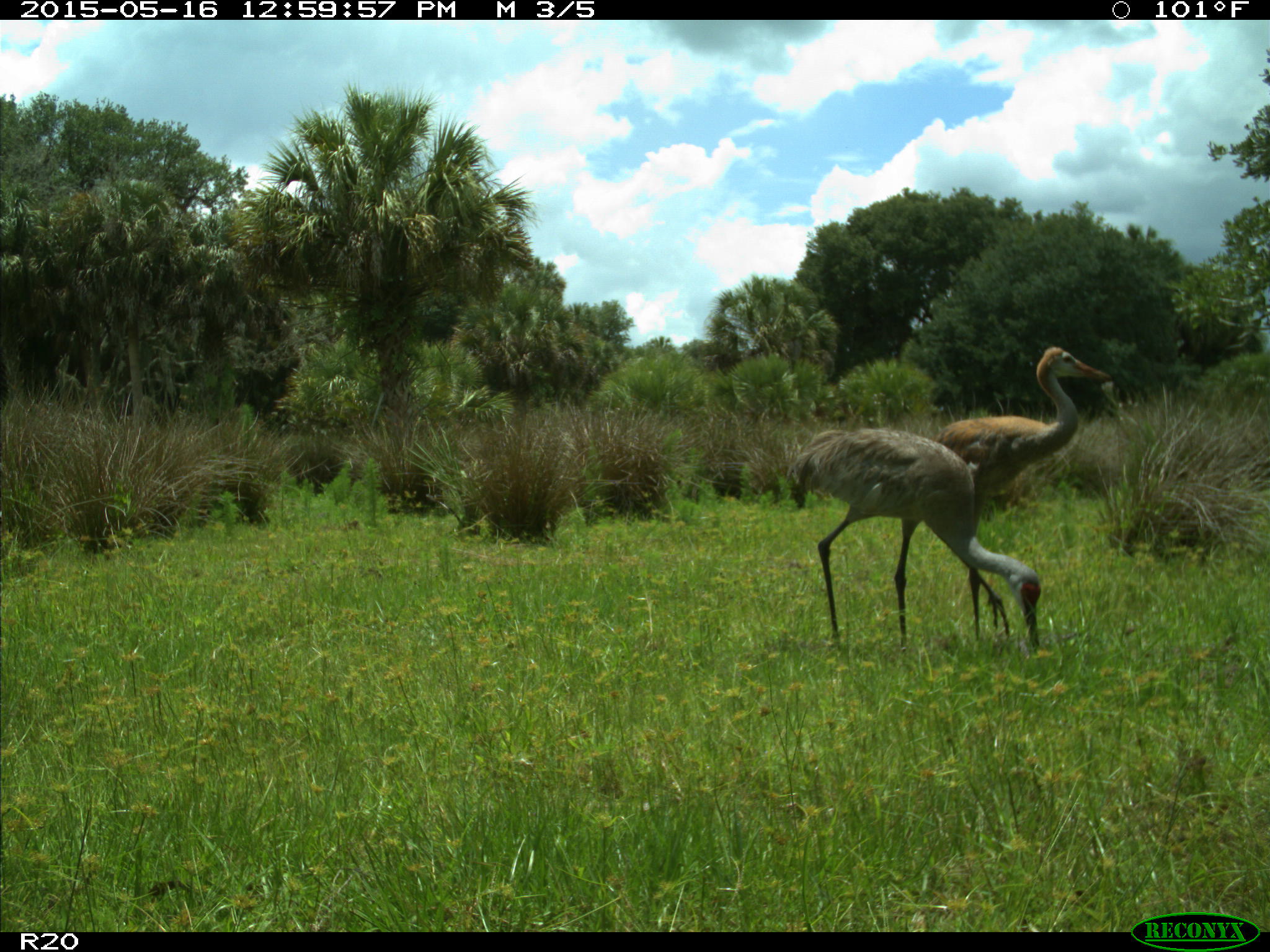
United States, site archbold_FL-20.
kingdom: Animalia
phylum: Chordata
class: Aves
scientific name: Aves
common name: birds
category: unidentified bird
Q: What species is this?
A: Unidentified bird (birds) (Aves).